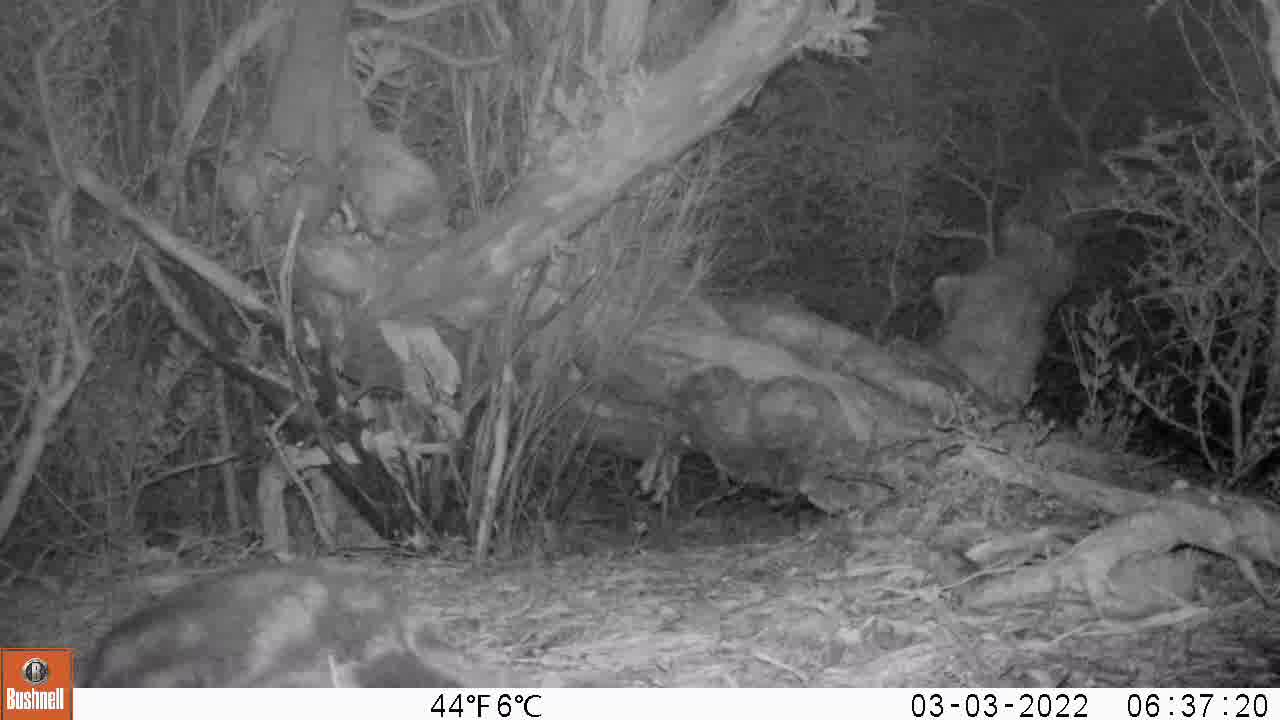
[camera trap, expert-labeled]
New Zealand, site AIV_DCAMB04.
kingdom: Animalia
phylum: Chordata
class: Mammalia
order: Carnivora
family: Felidae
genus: Felis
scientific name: Felis catus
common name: domestic cat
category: cat